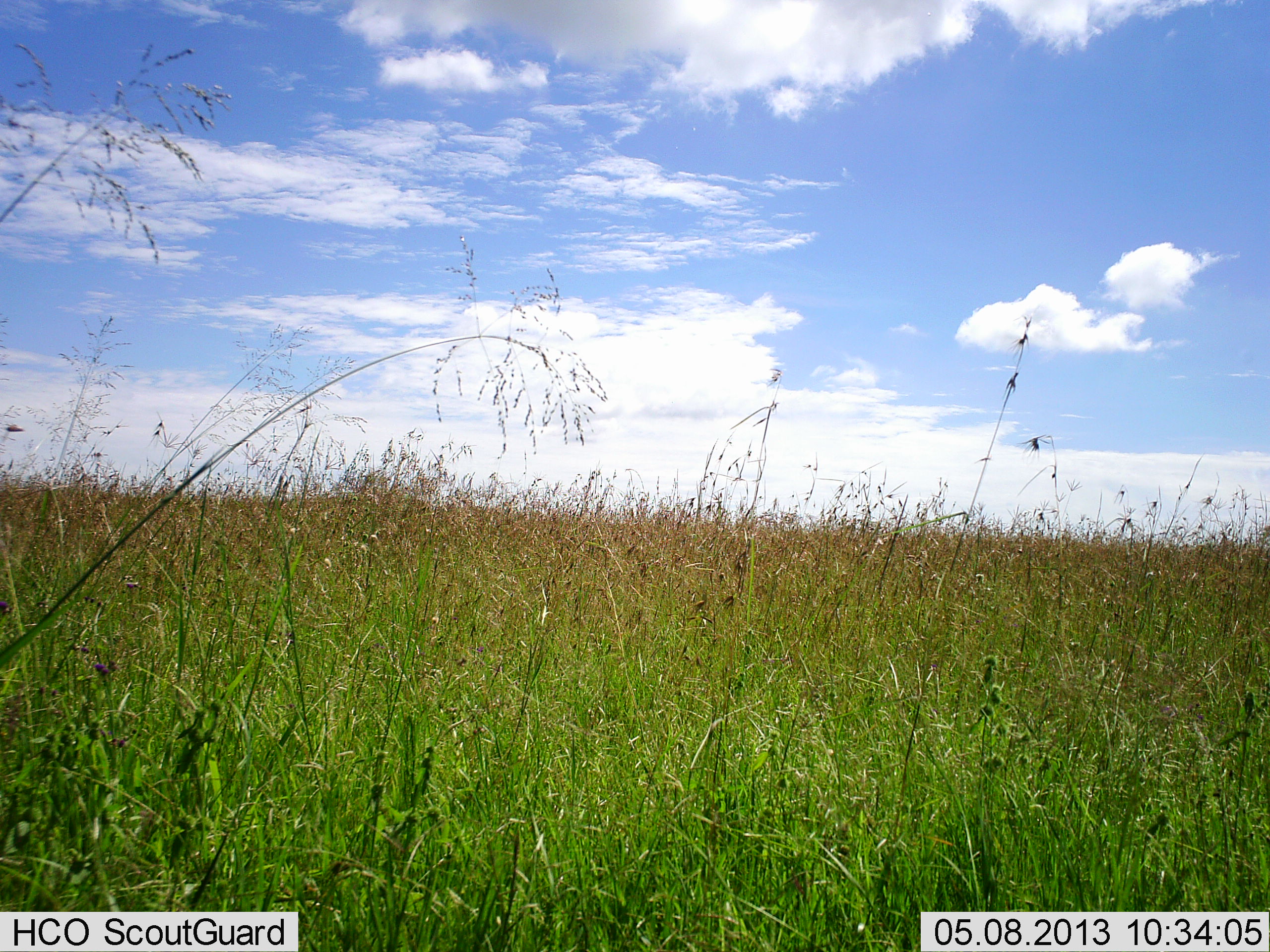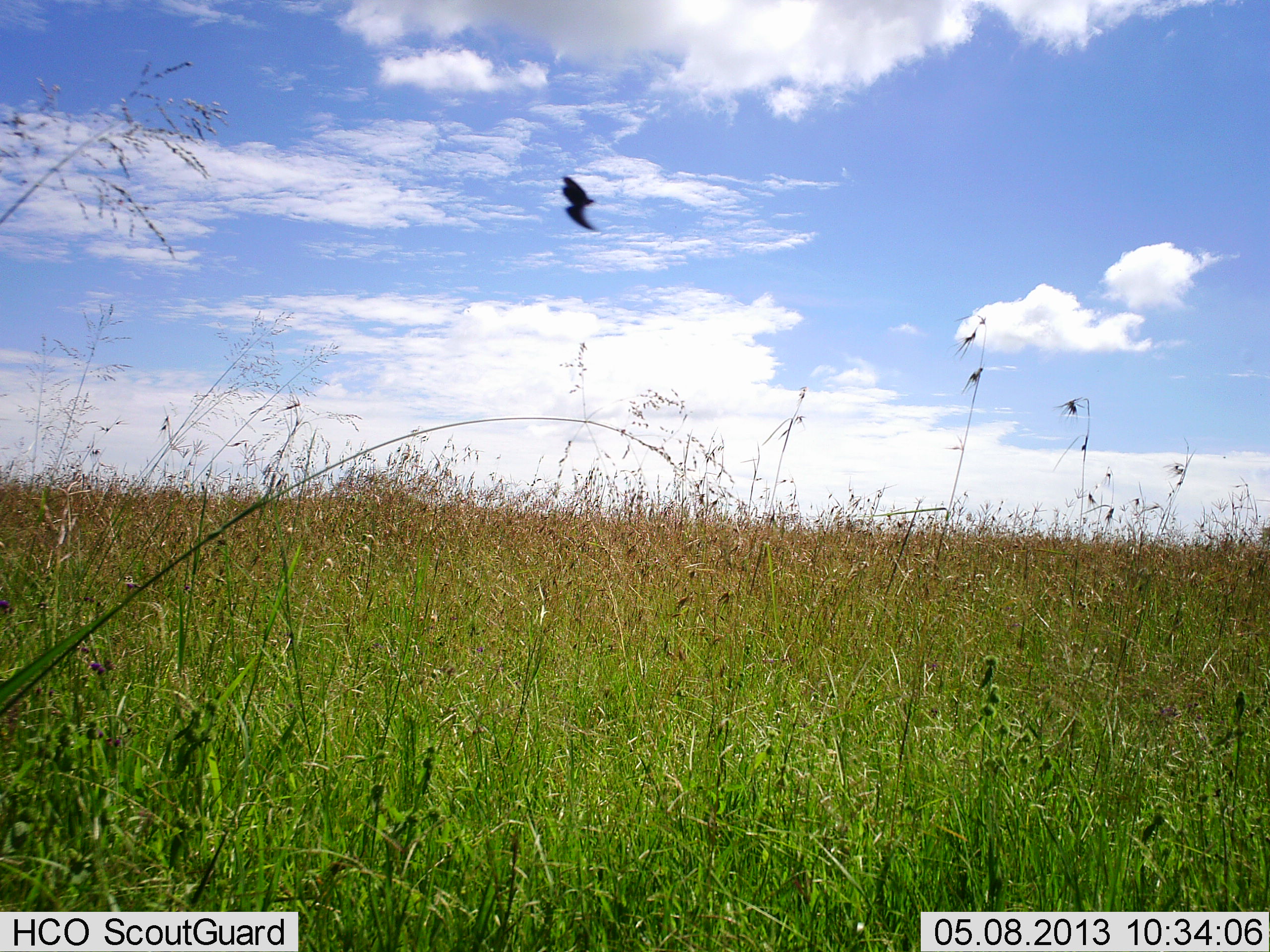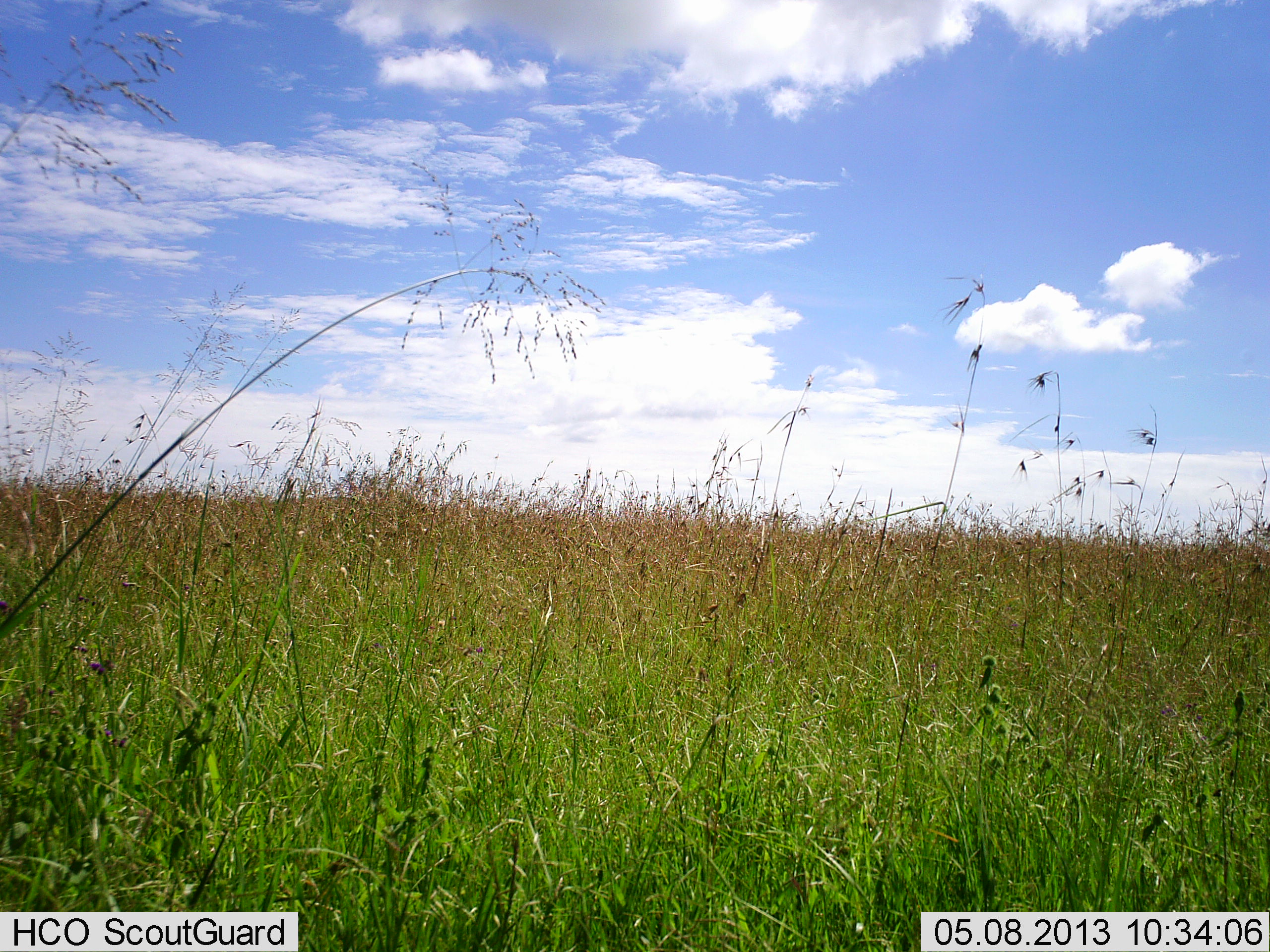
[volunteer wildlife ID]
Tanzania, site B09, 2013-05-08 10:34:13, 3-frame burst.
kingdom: Animalia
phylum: Chordata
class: Aves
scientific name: Aves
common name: bird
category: otherbird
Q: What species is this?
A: Otherbird (bird) (Aves).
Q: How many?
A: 1.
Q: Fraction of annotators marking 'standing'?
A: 0%.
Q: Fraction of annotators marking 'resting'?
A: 0%.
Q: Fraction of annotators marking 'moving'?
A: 100%.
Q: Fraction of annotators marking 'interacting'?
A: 0%.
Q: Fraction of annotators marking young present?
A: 0%.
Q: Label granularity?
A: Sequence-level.